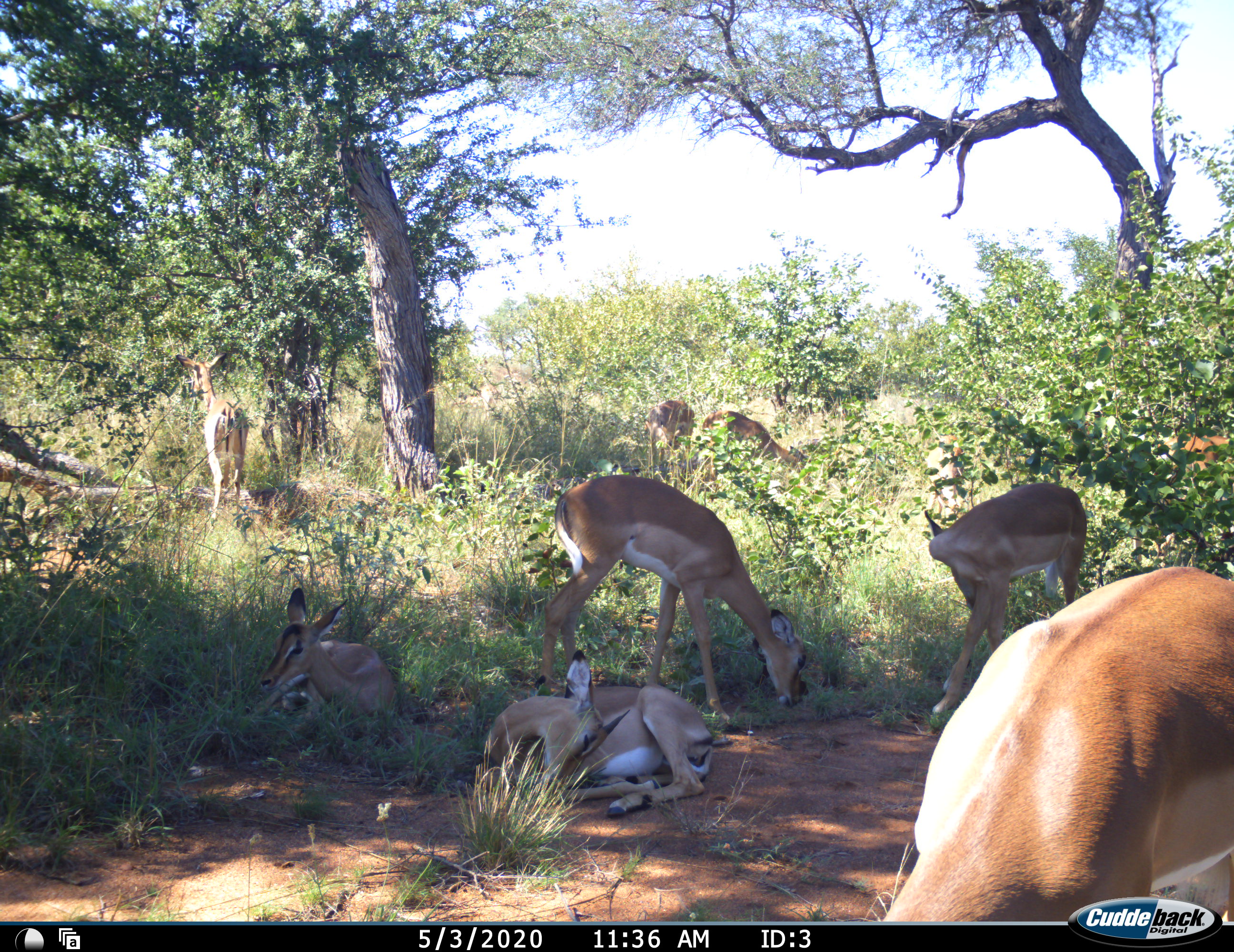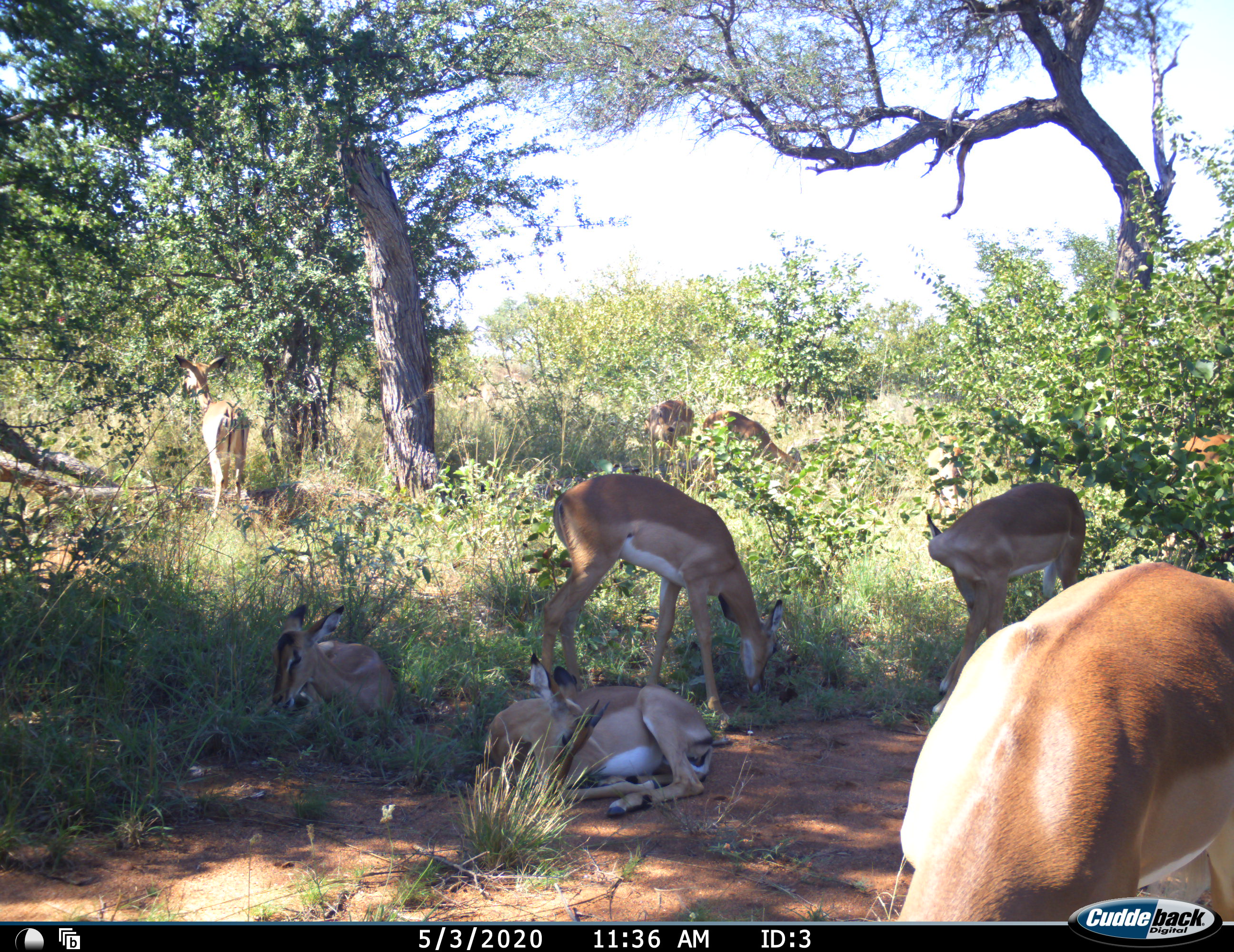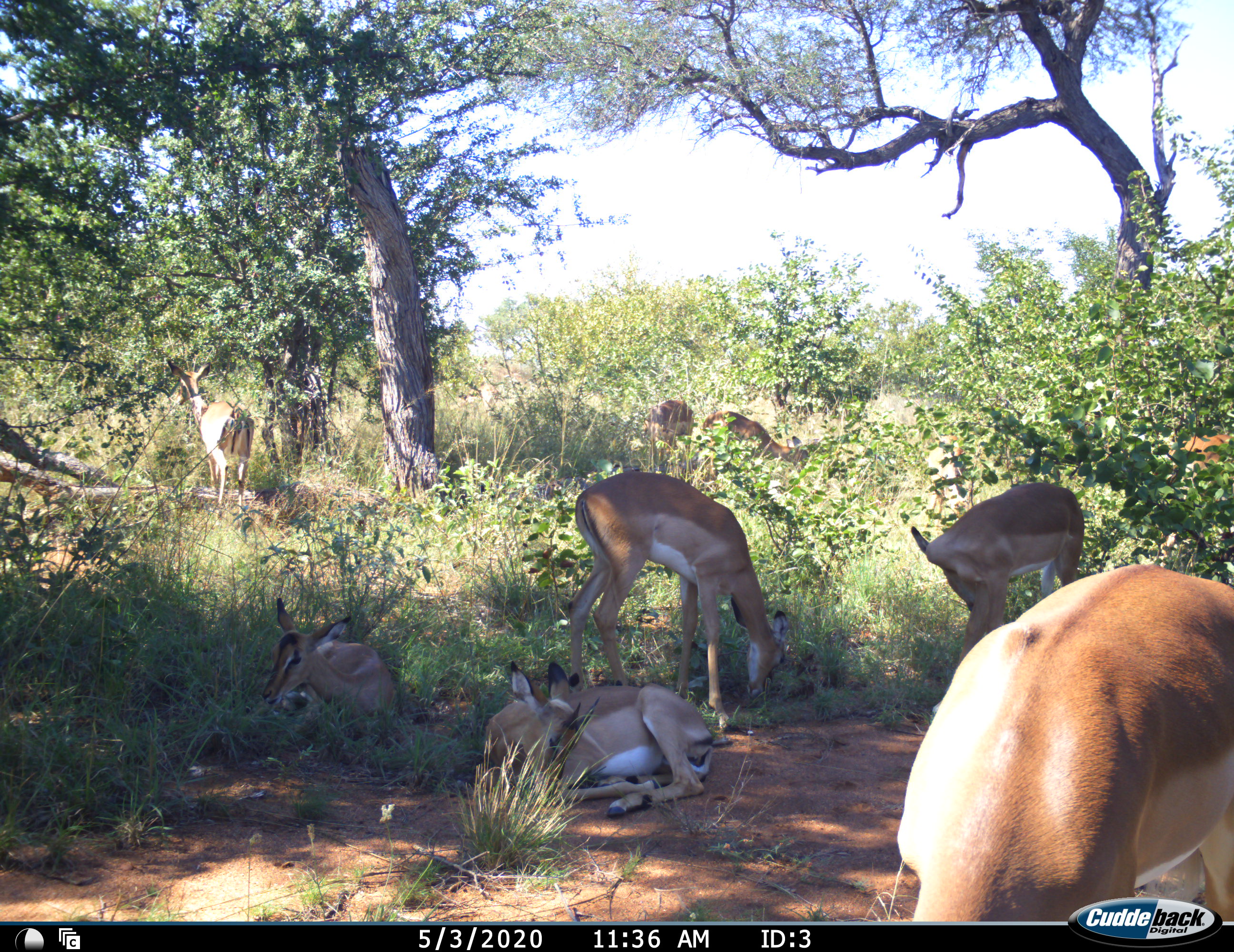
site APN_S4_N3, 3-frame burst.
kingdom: Animalia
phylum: Chordata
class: Mammalia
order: Artiodactyla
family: Bovidae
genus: Aepyceros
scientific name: Aepyceros melampus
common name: impala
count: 10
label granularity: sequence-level